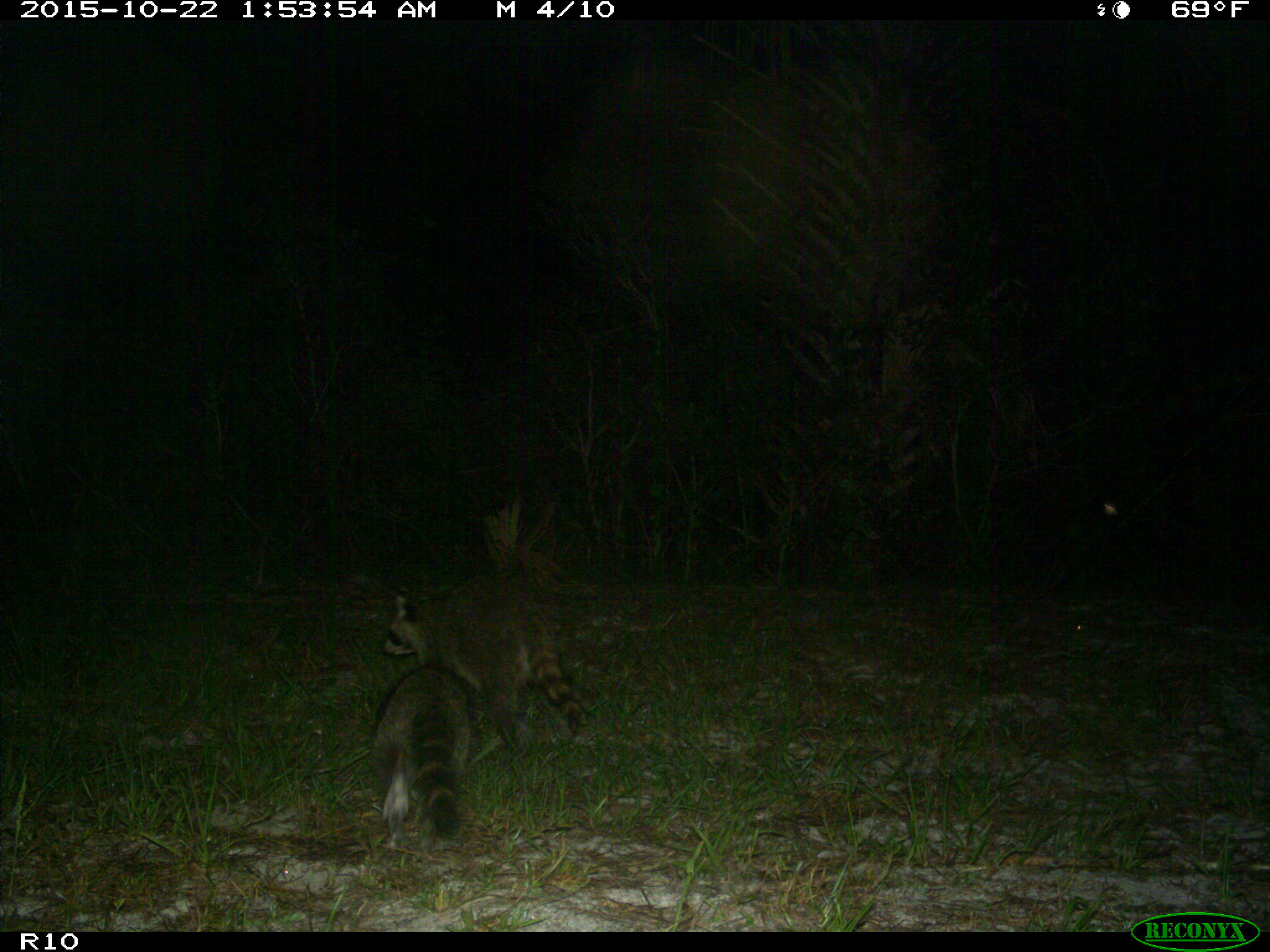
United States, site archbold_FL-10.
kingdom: Animalia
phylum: Chordata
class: Mammalia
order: Carnivora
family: Procyonidae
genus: Procyon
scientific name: Procyon lotor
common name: common raccoon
Procyon lotor (common raccoon).